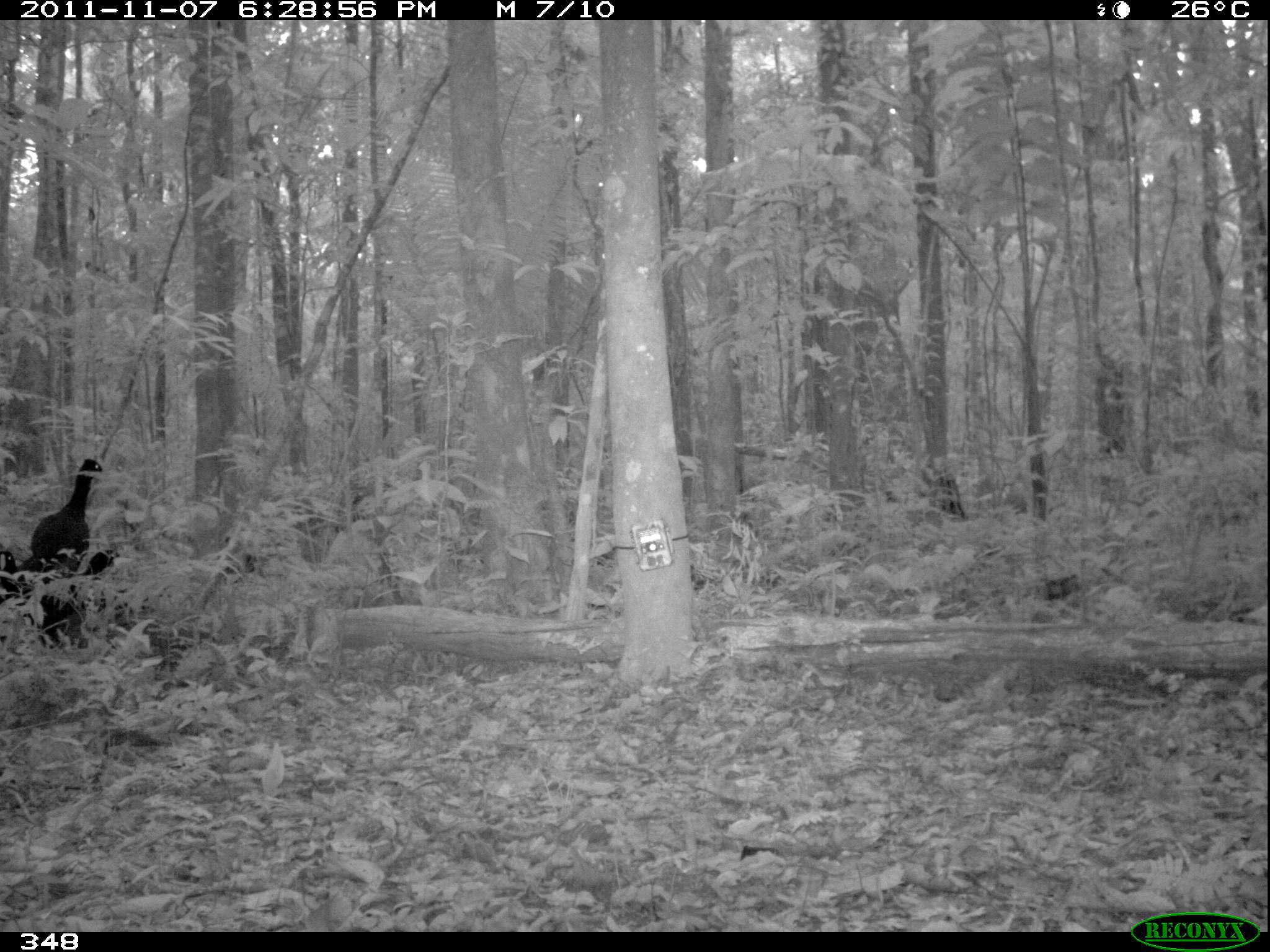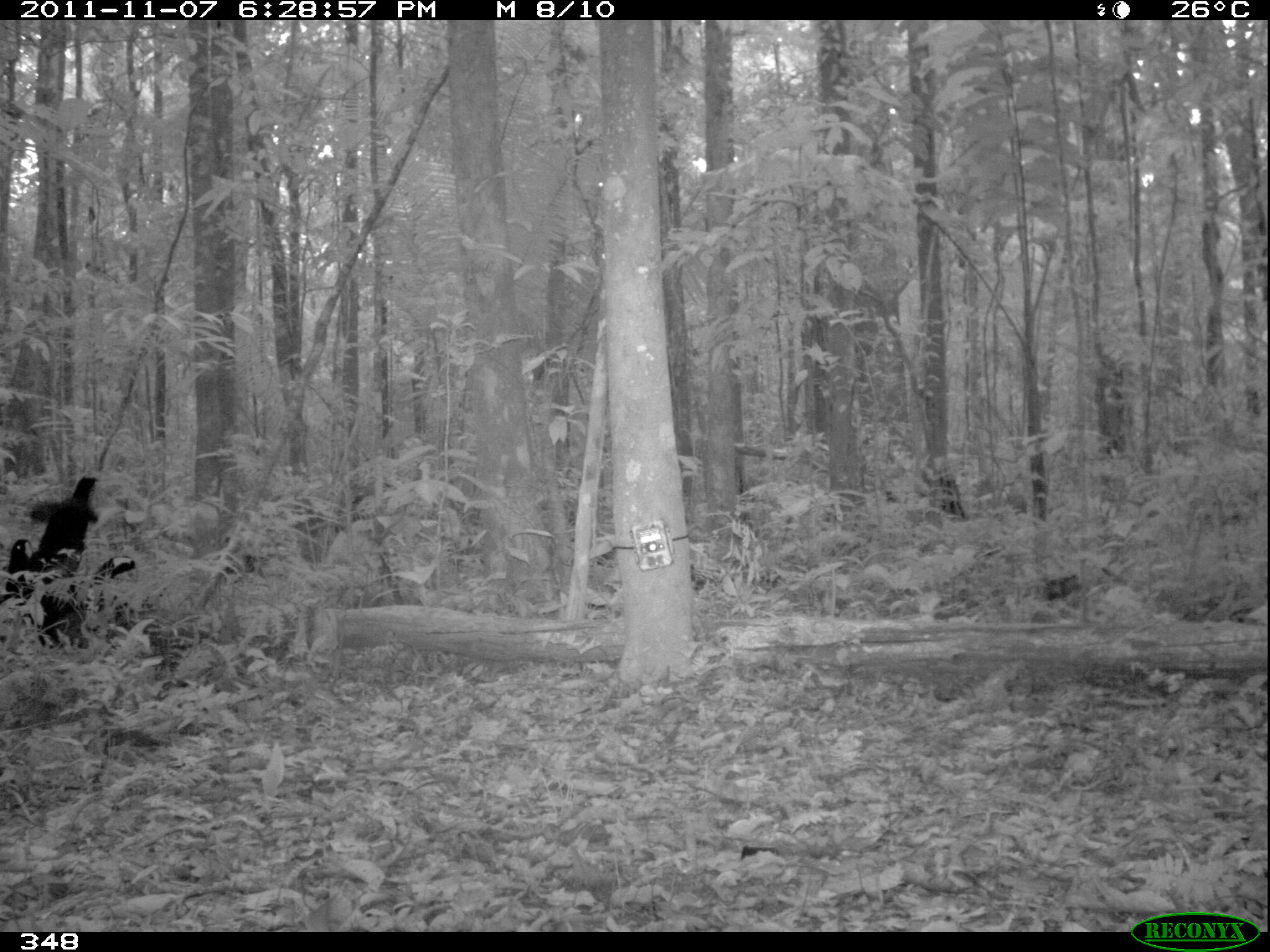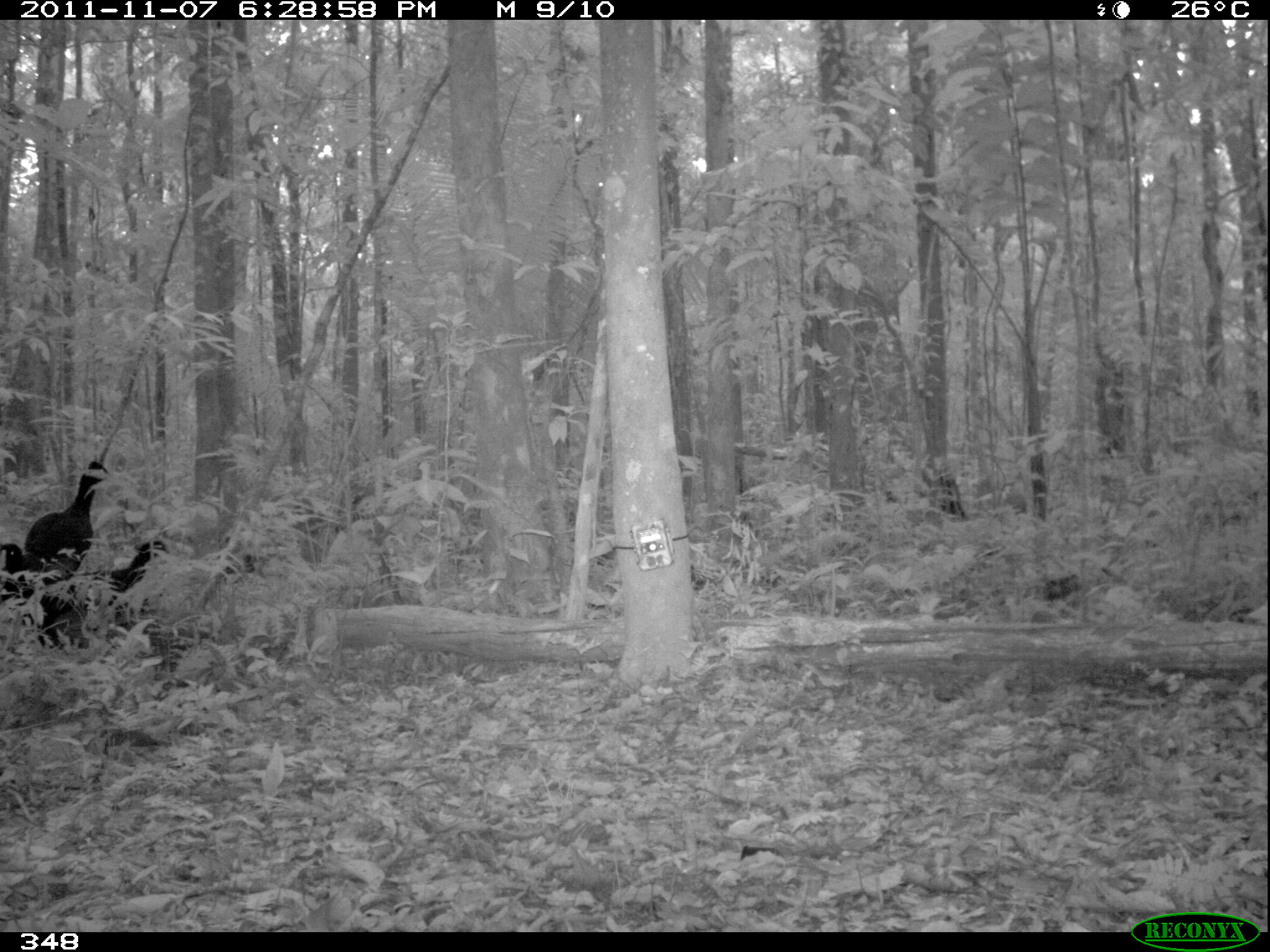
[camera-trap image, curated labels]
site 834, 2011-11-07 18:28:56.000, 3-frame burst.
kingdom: Animalia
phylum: Chordata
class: Aves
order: Gruiformes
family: Psophiidae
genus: Psophia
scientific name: Psophia leucoptera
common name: pale-winged trumpeter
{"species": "Psophia leucoptera (pale-winged trumpeter)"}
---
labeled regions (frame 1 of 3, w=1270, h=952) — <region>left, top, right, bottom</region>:
psophia leucoptera: <region>17, 458, 119, 645</region>; <region>29, 549, 120, 648</region>; <region>1, 549, 39, 601</region>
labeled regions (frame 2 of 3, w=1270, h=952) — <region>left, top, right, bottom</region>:
psophia leucoptera: <region>1, 537, 74, 649</region>; <region>31, 477, 99, 568</region>; <region>93, 554, 136, 587</region>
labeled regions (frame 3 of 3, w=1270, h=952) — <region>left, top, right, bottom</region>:
psophia leucoptera: <region>43, 540, 169, 646</region>; <region>22, 458, 109, 585</region>; <region>0, 543, 33, 606</region>